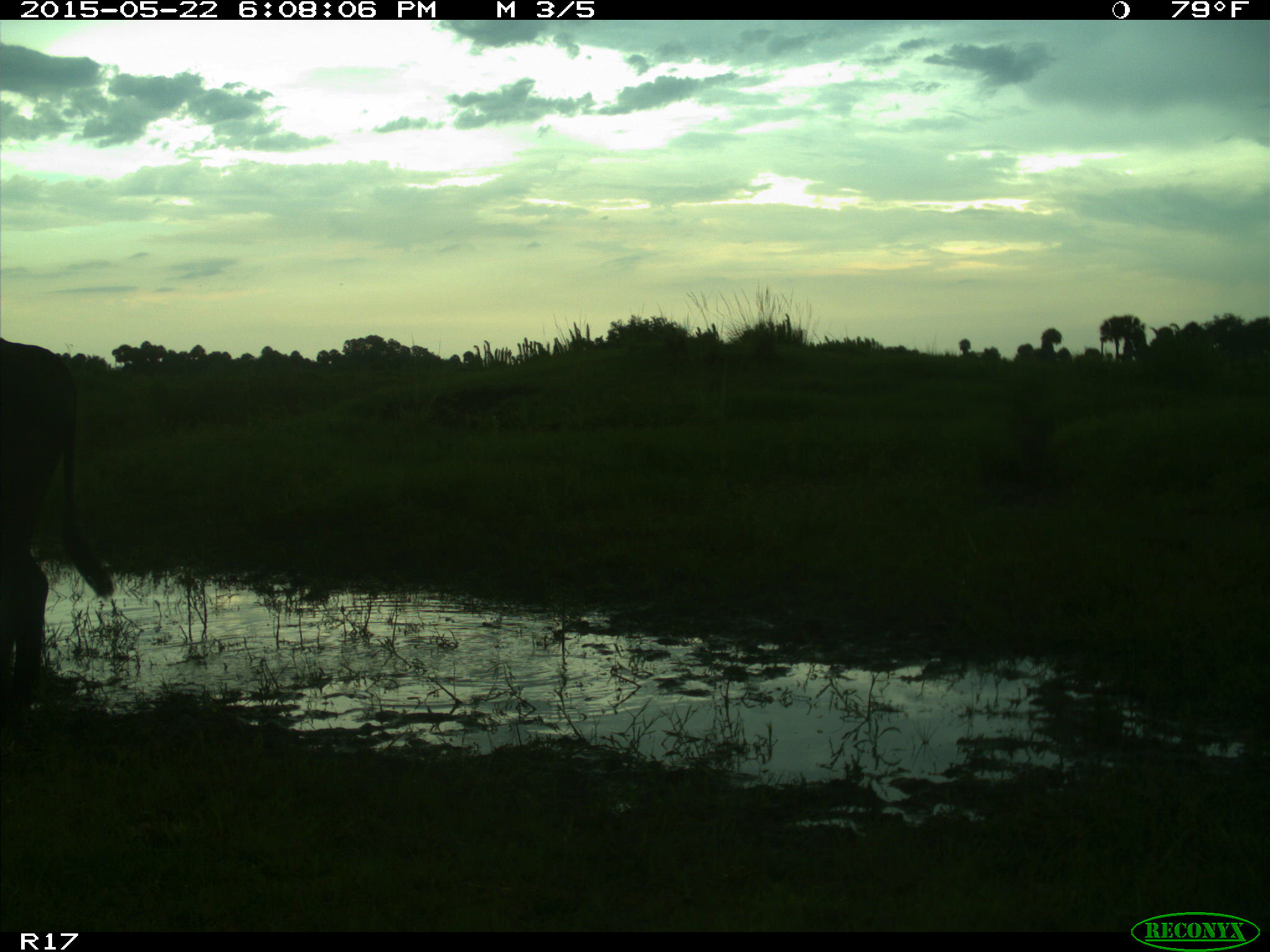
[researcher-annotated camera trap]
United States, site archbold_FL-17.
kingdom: Animalia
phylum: Chordata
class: Mammalia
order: Artiodactyla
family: Bovidae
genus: Bos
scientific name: Bos taurus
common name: domestic cow